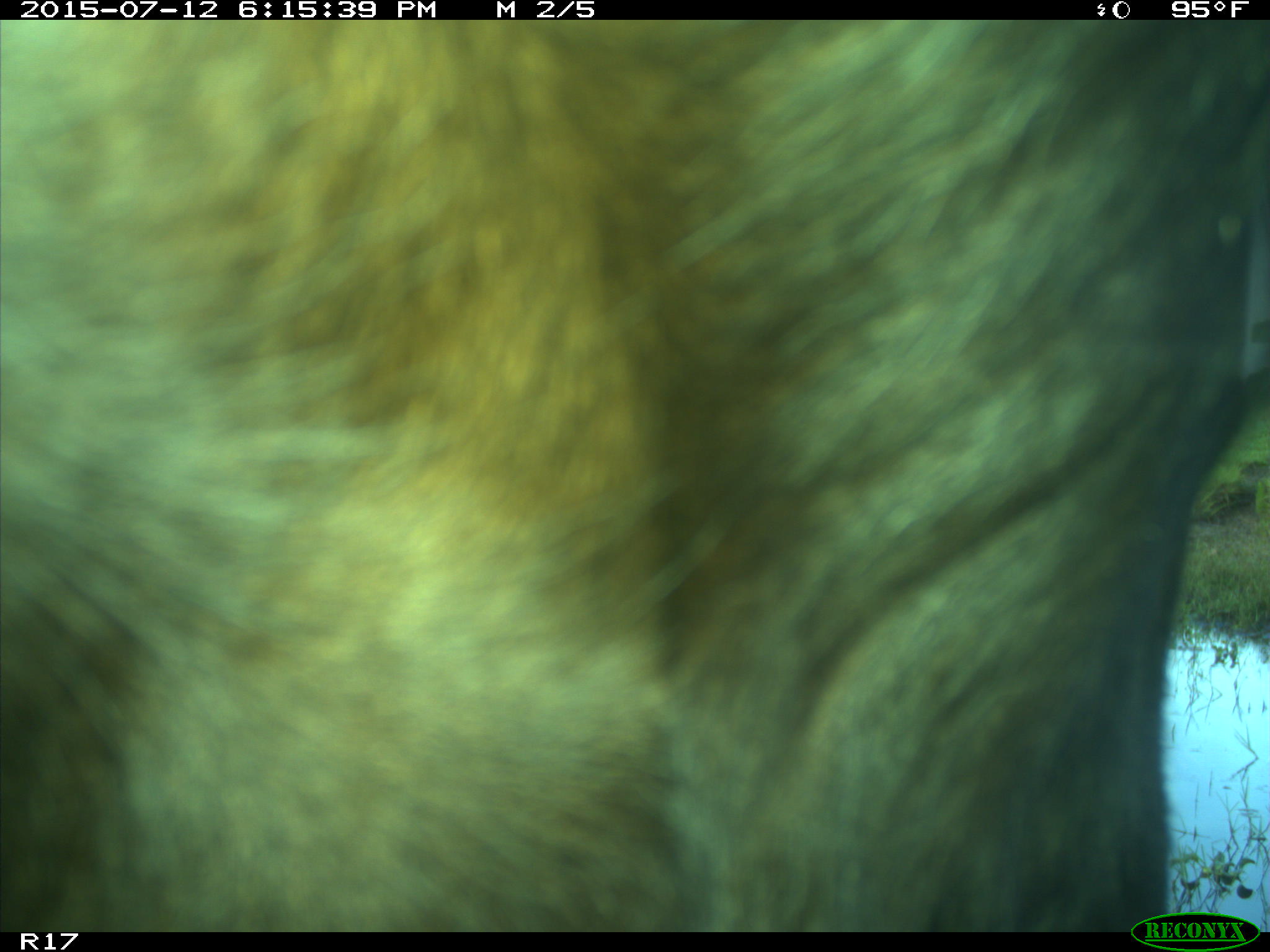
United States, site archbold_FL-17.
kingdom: Animalia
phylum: Chordata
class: Mammalia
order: Artiodactyla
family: Bovidae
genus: Bos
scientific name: Bos taurus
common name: domestic cow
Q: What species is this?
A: Bos taurus (domestic cow).